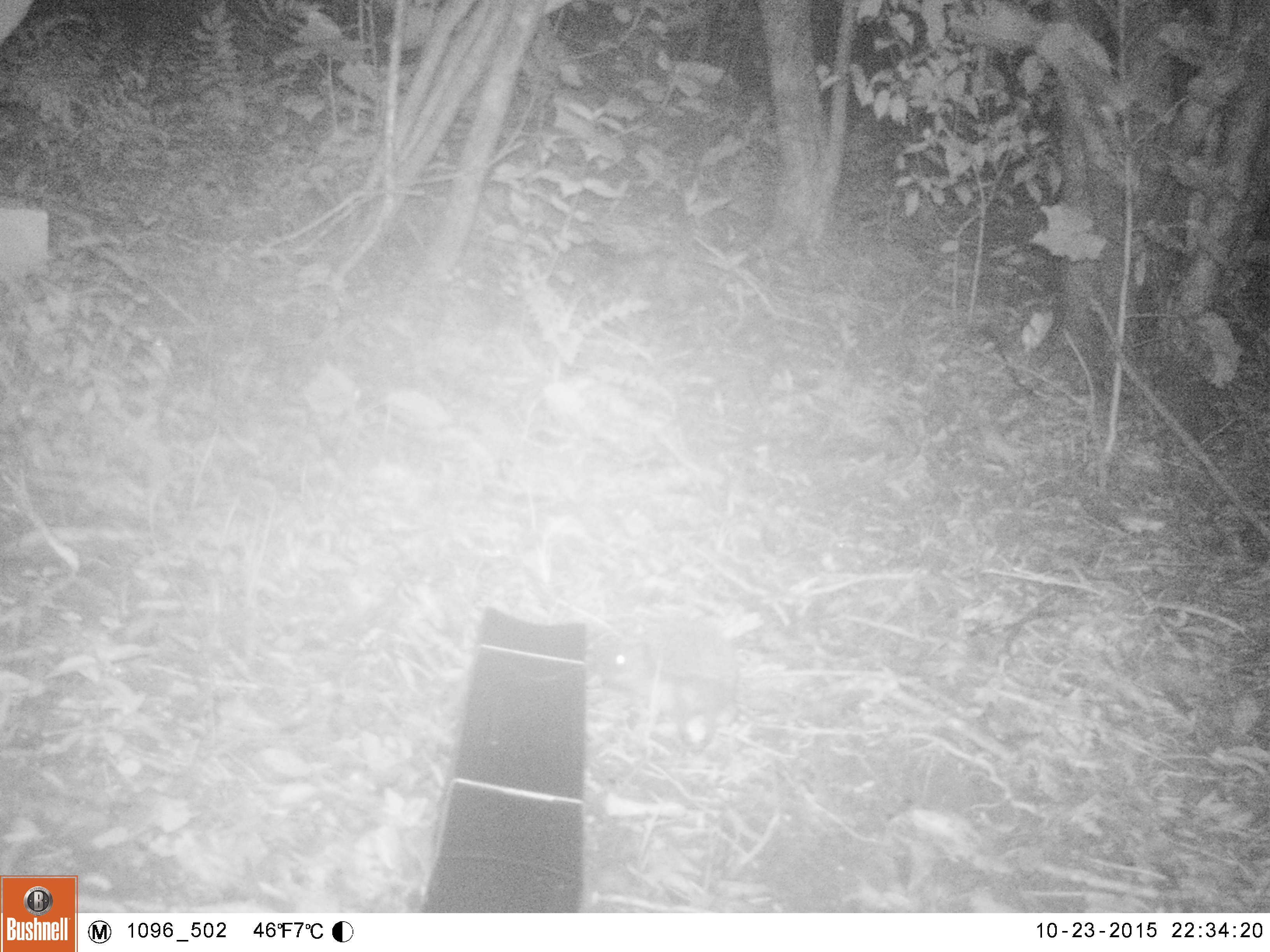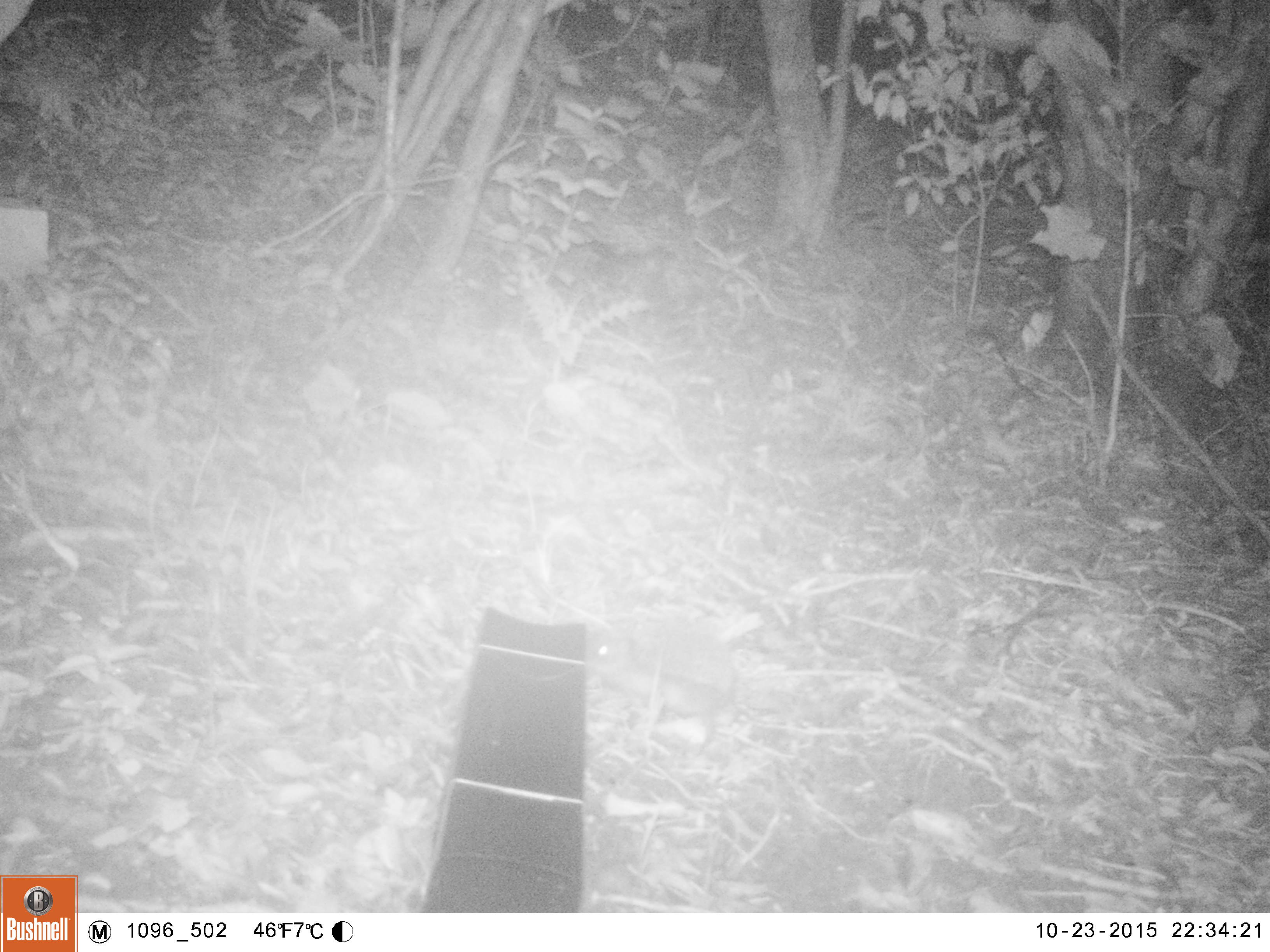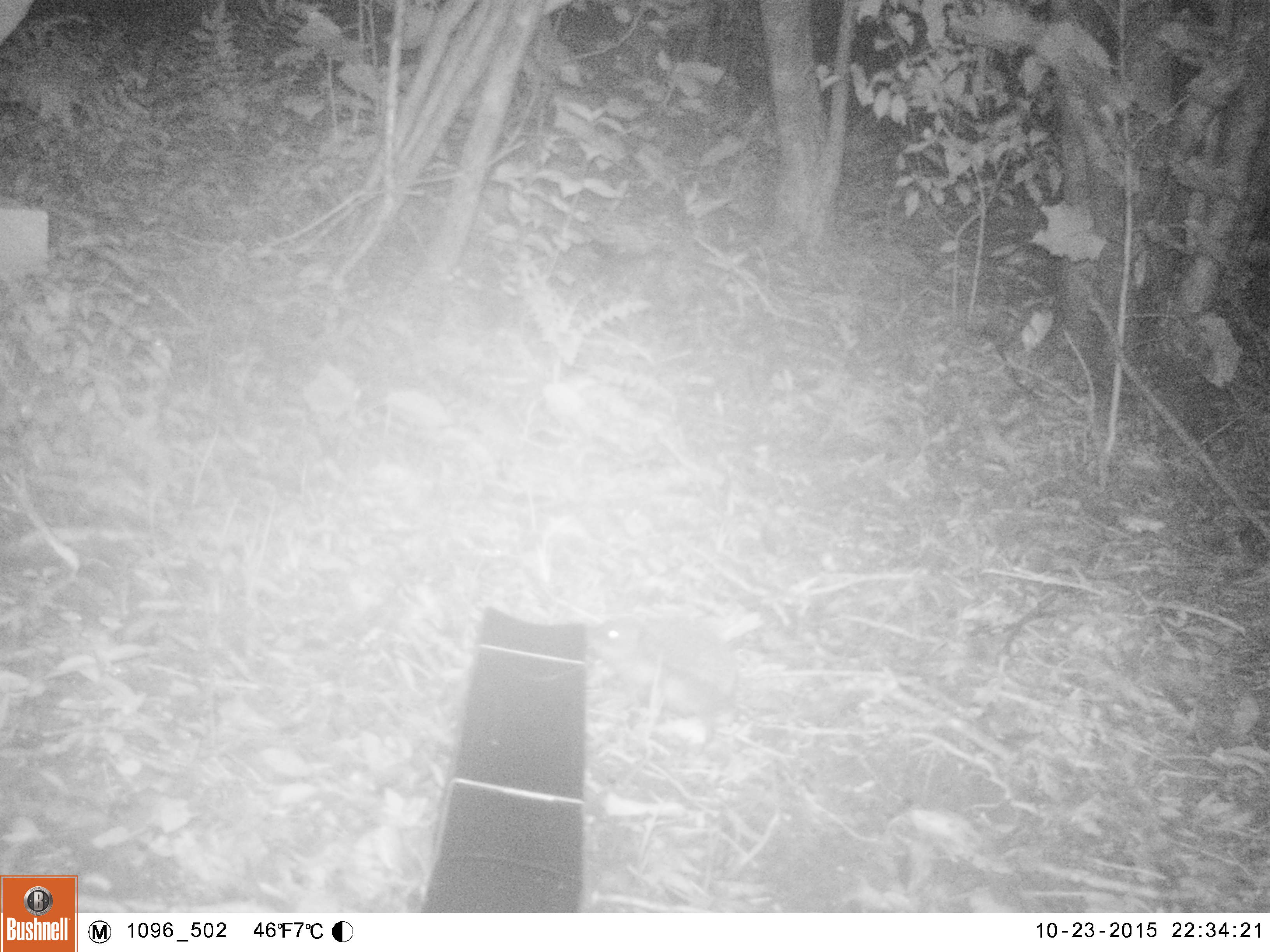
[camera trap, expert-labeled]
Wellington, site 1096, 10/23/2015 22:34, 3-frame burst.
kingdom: Animalia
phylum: Chordata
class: Mammalia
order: Eulipotyphla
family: Erinaceidae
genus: Erinaceus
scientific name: Erinaceus europaeus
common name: hedgehog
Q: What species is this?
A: Hedgehog (Erinaceus europaeus).